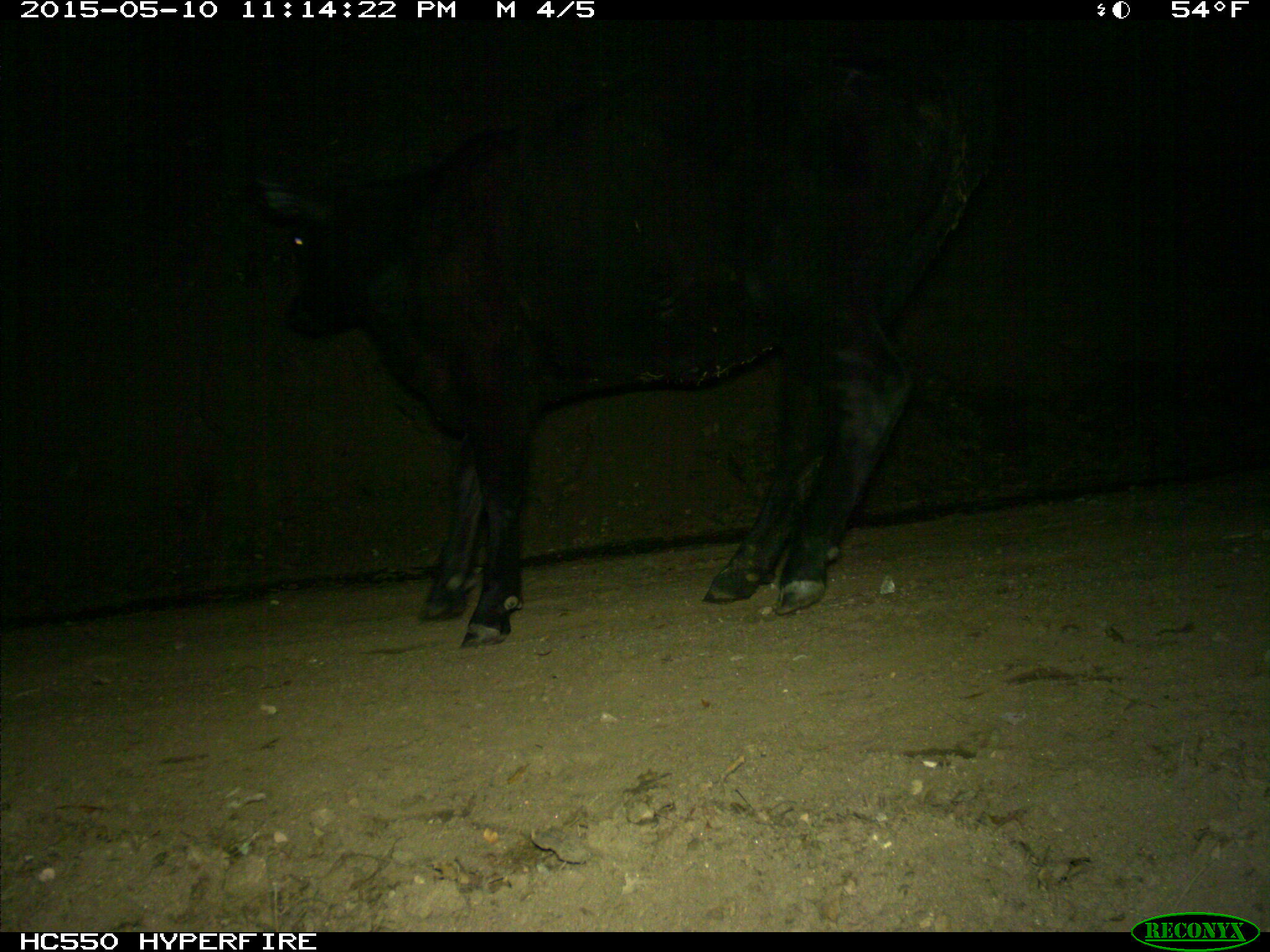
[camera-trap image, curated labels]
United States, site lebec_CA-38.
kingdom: Animalia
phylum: Chordata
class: Mammalia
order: Artiodactyla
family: Bovidae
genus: Bos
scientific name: Bos taurus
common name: domestic cow